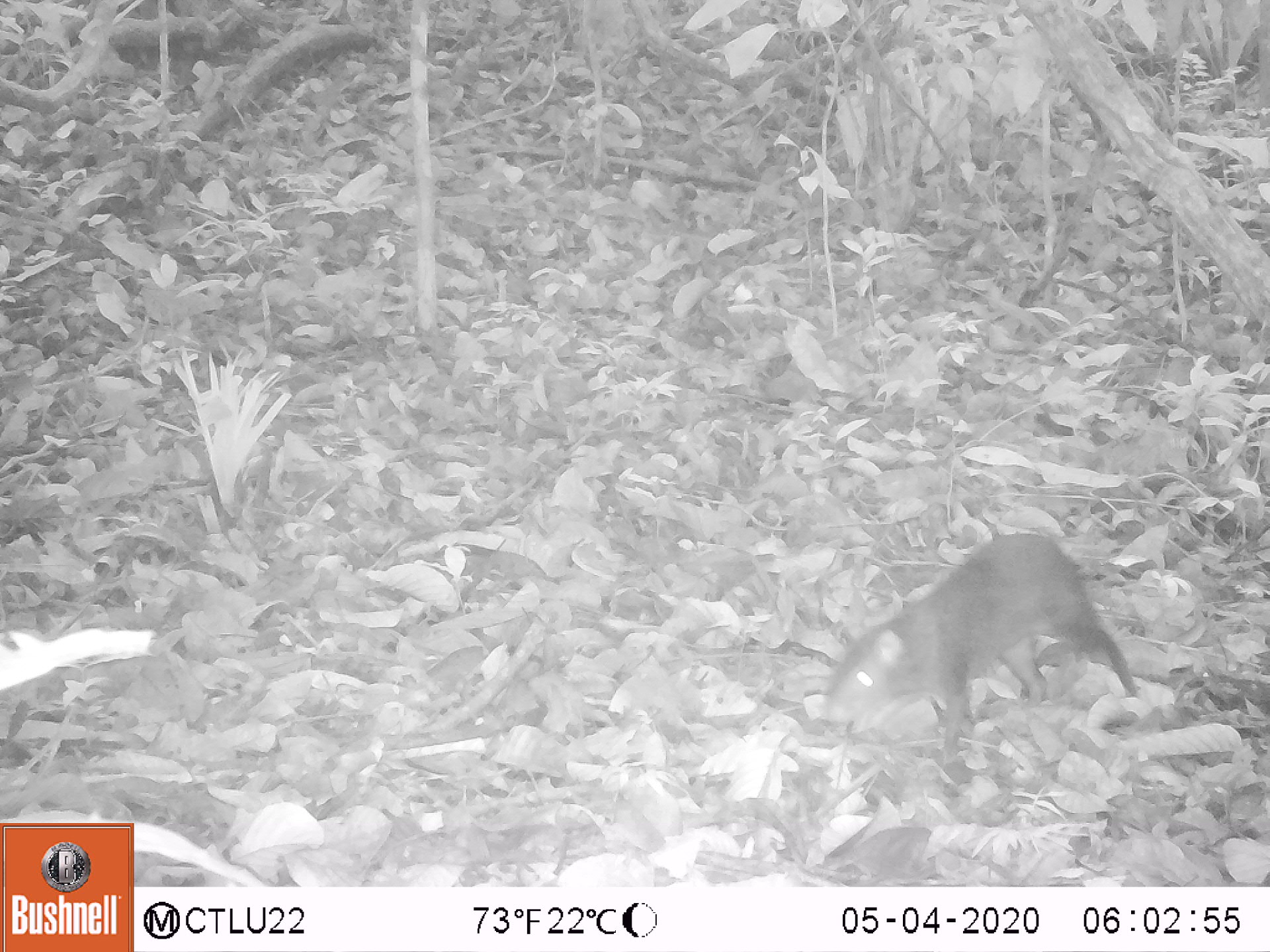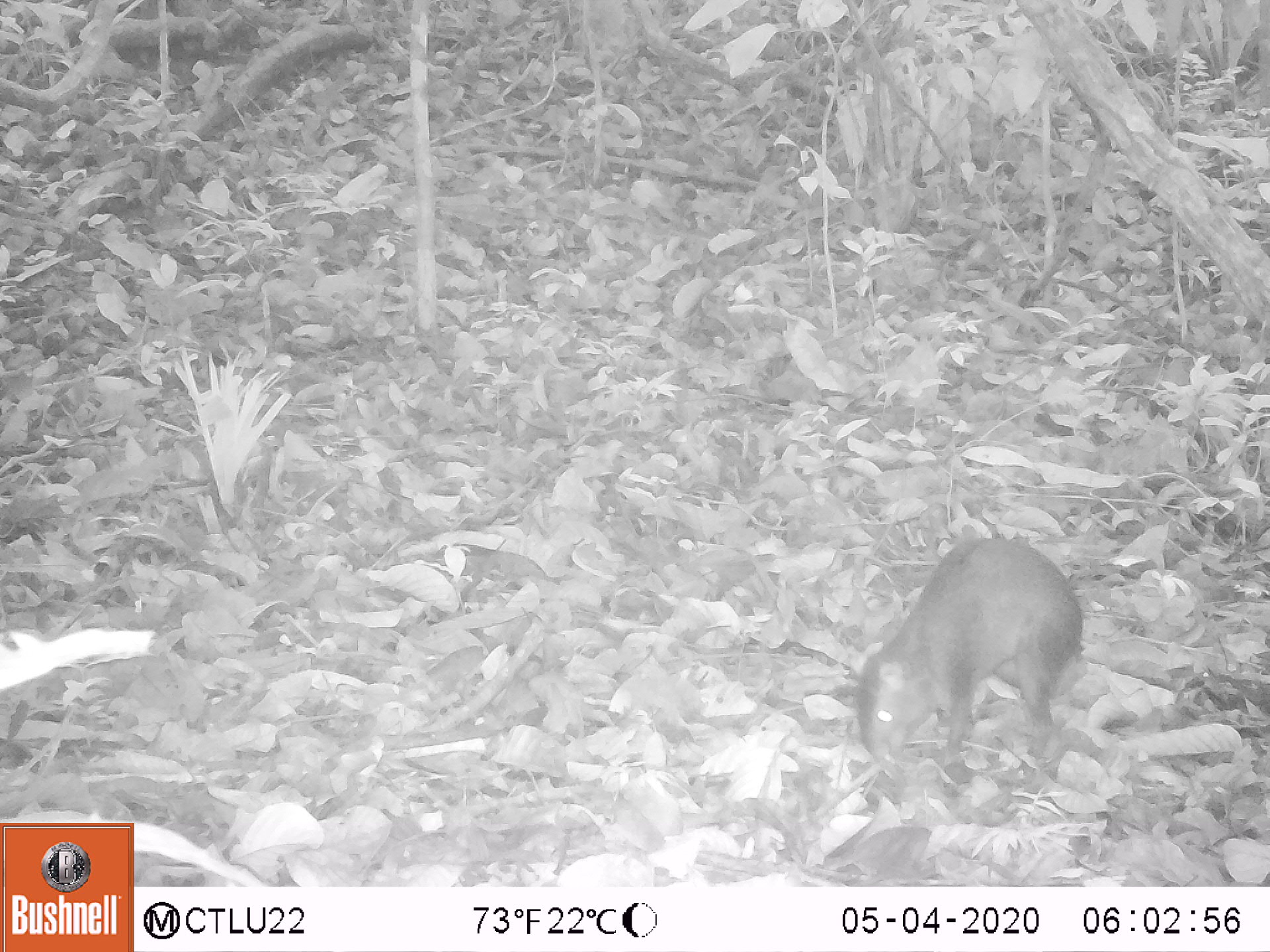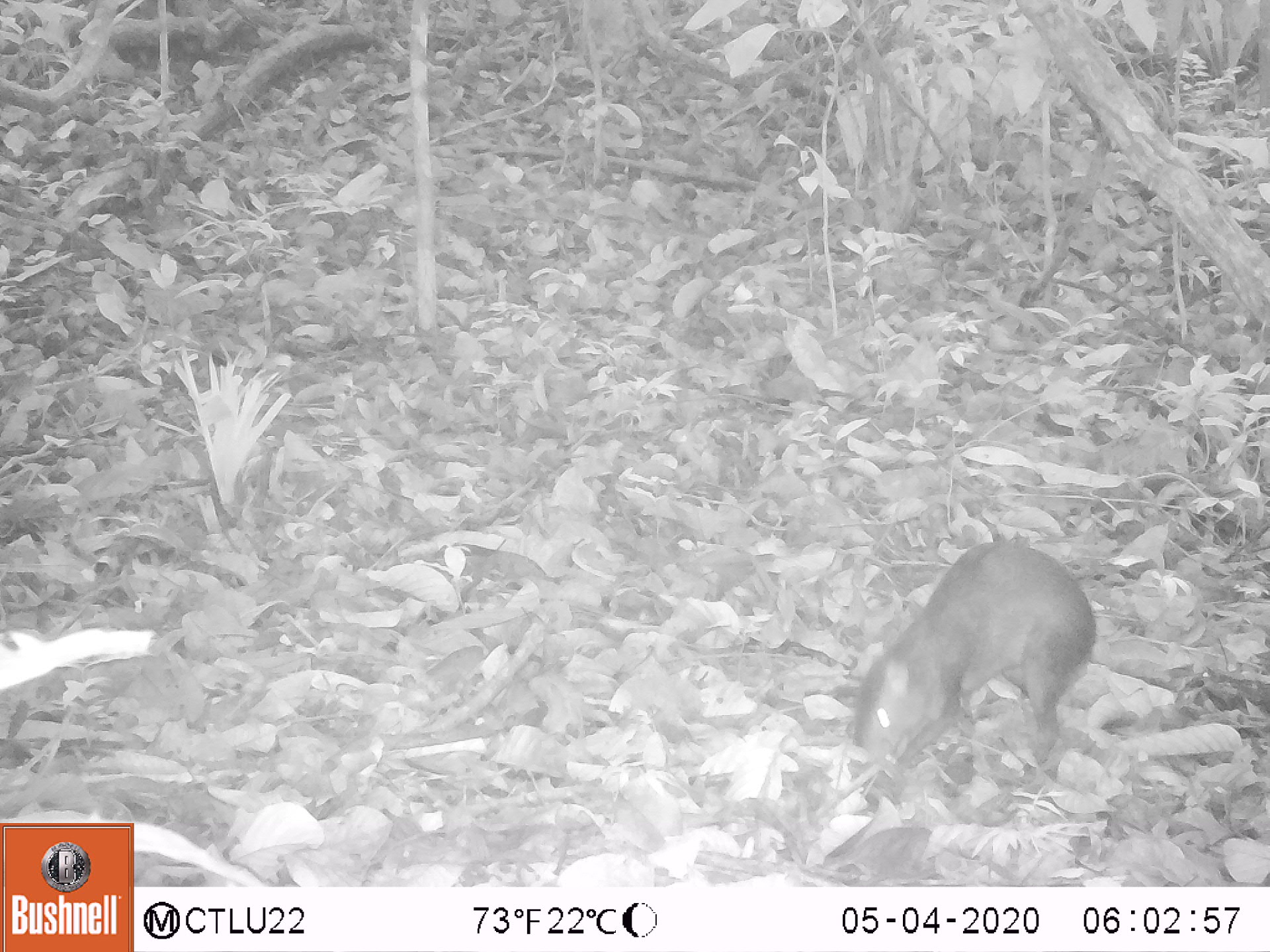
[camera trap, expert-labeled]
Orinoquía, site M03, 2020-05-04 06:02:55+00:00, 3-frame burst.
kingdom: Animalia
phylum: Chordata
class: Mammalia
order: Rodentia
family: Dasyproctidae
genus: Dasyprocta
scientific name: Dasyprocta fuliginosa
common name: black agouti